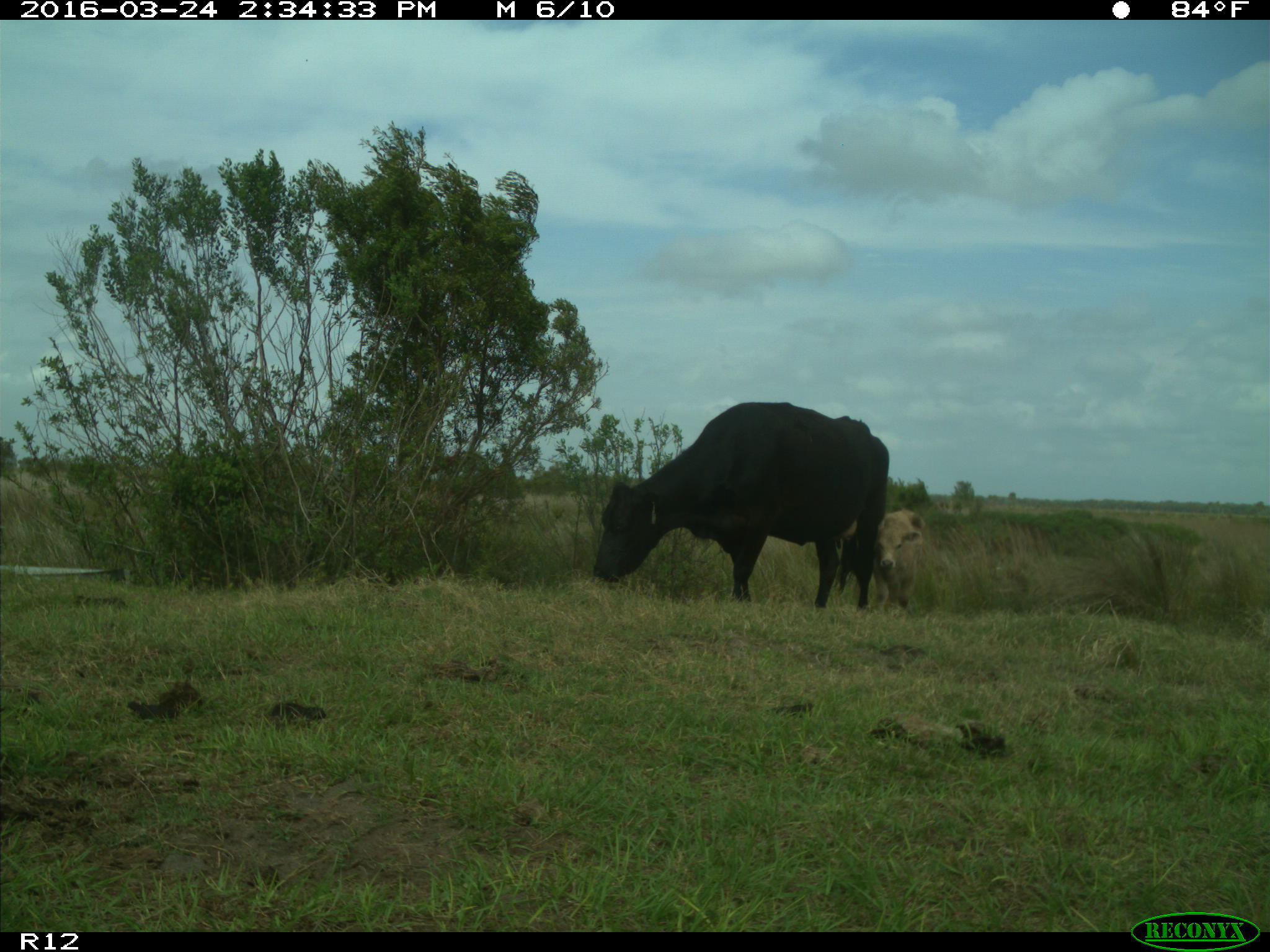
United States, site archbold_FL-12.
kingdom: Animalia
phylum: Chordata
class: Mammalia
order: Artiodactyla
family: Bovidae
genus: Bos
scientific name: Bos taurus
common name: domestic cow